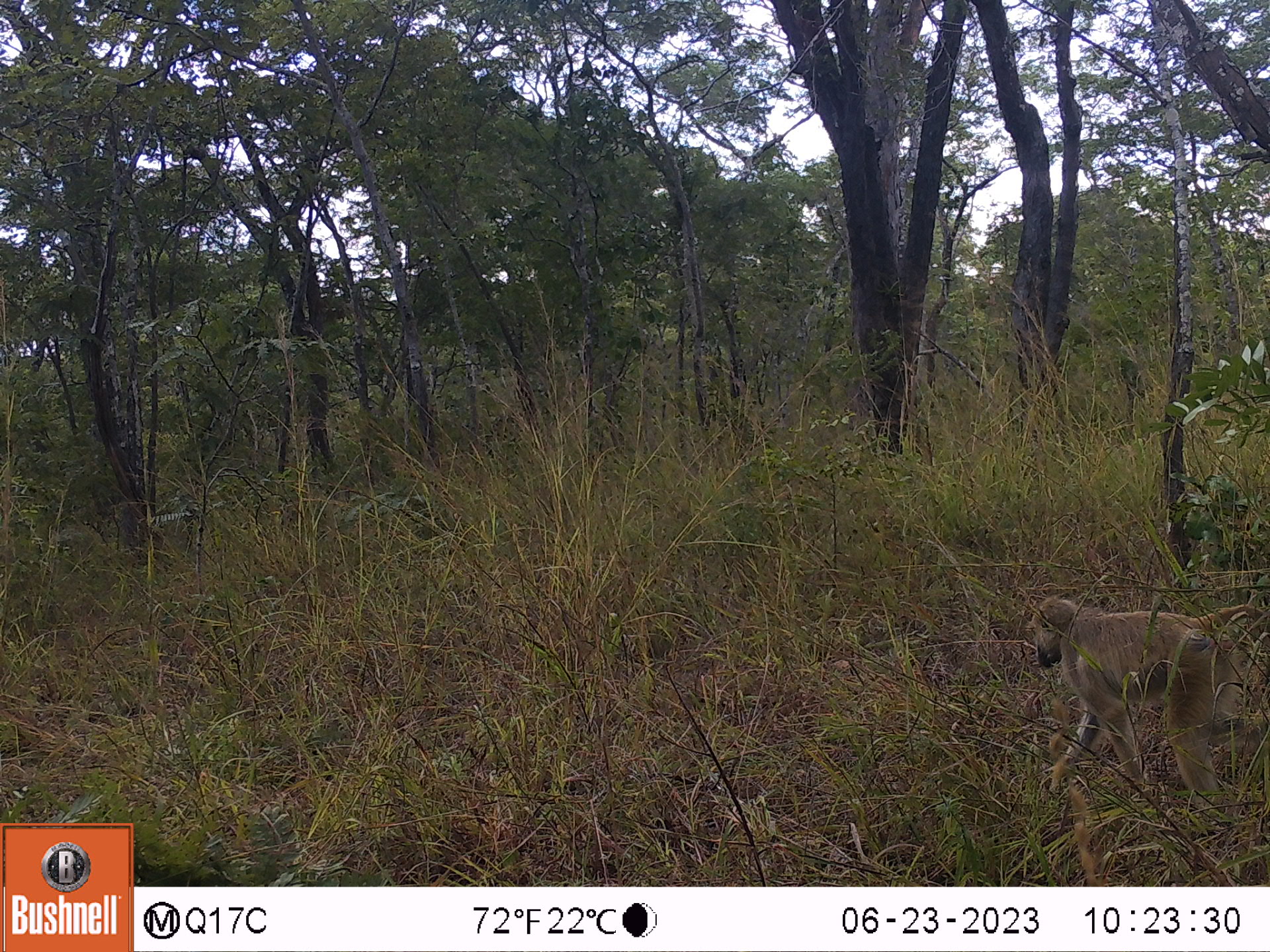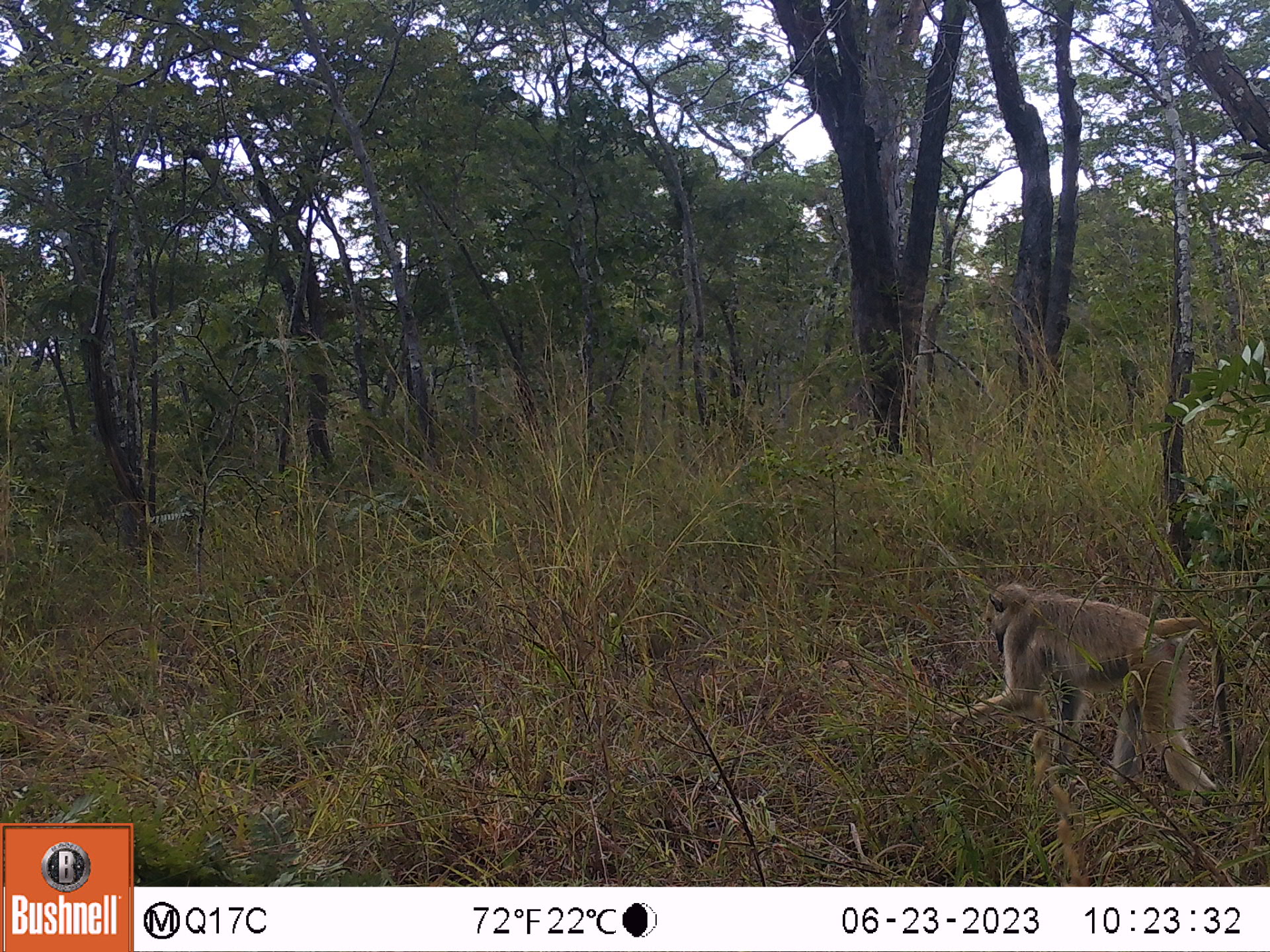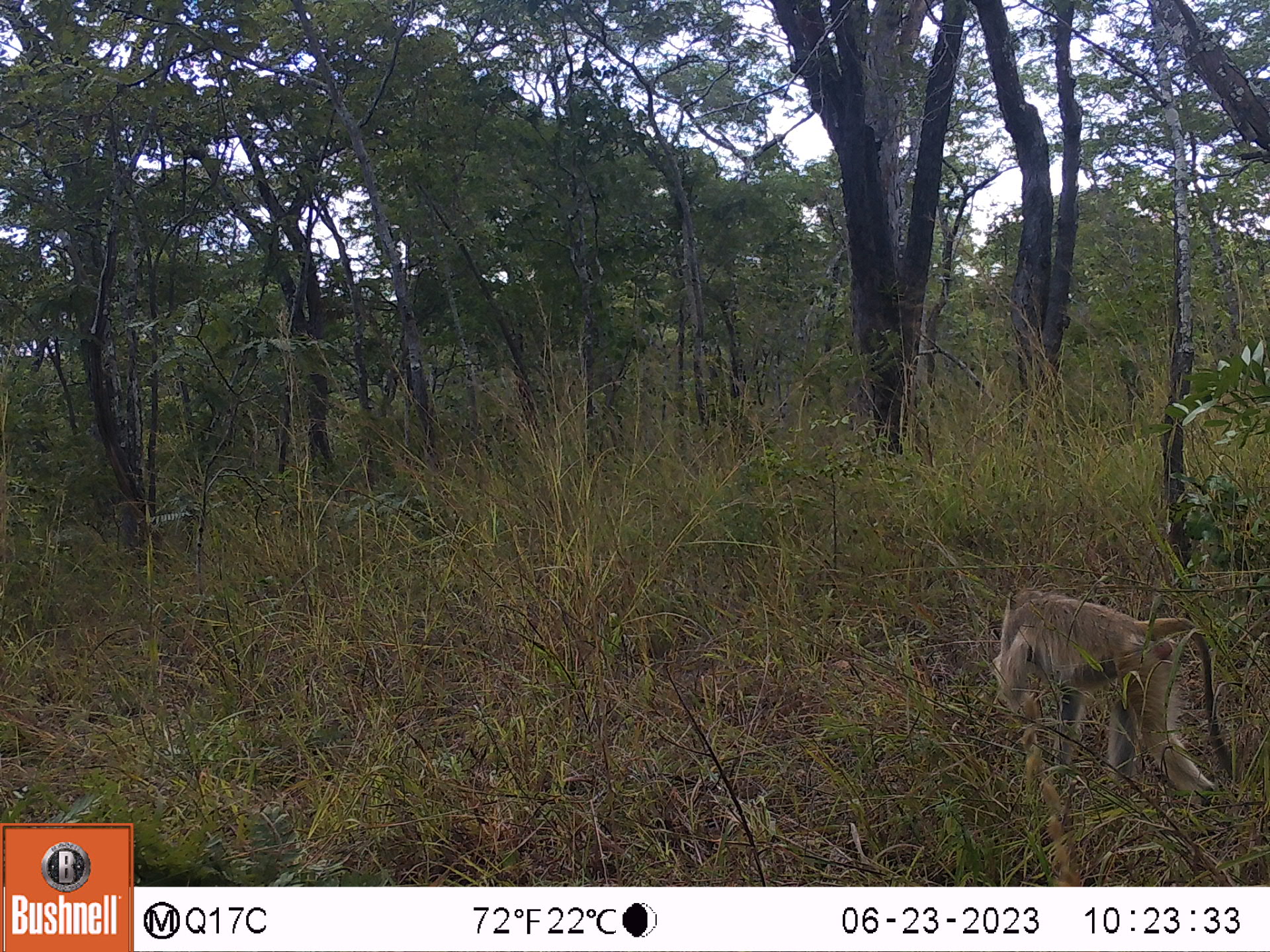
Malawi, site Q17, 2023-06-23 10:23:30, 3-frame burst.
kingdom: Animalia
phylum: Chordata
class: Mammalia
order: Primates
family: Cercopithecidae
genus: Papio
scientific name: Papio cynocephalus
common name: yellow baboon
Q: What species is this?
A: Yellow baboon (Papio cynocephalus).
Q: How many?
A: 1.